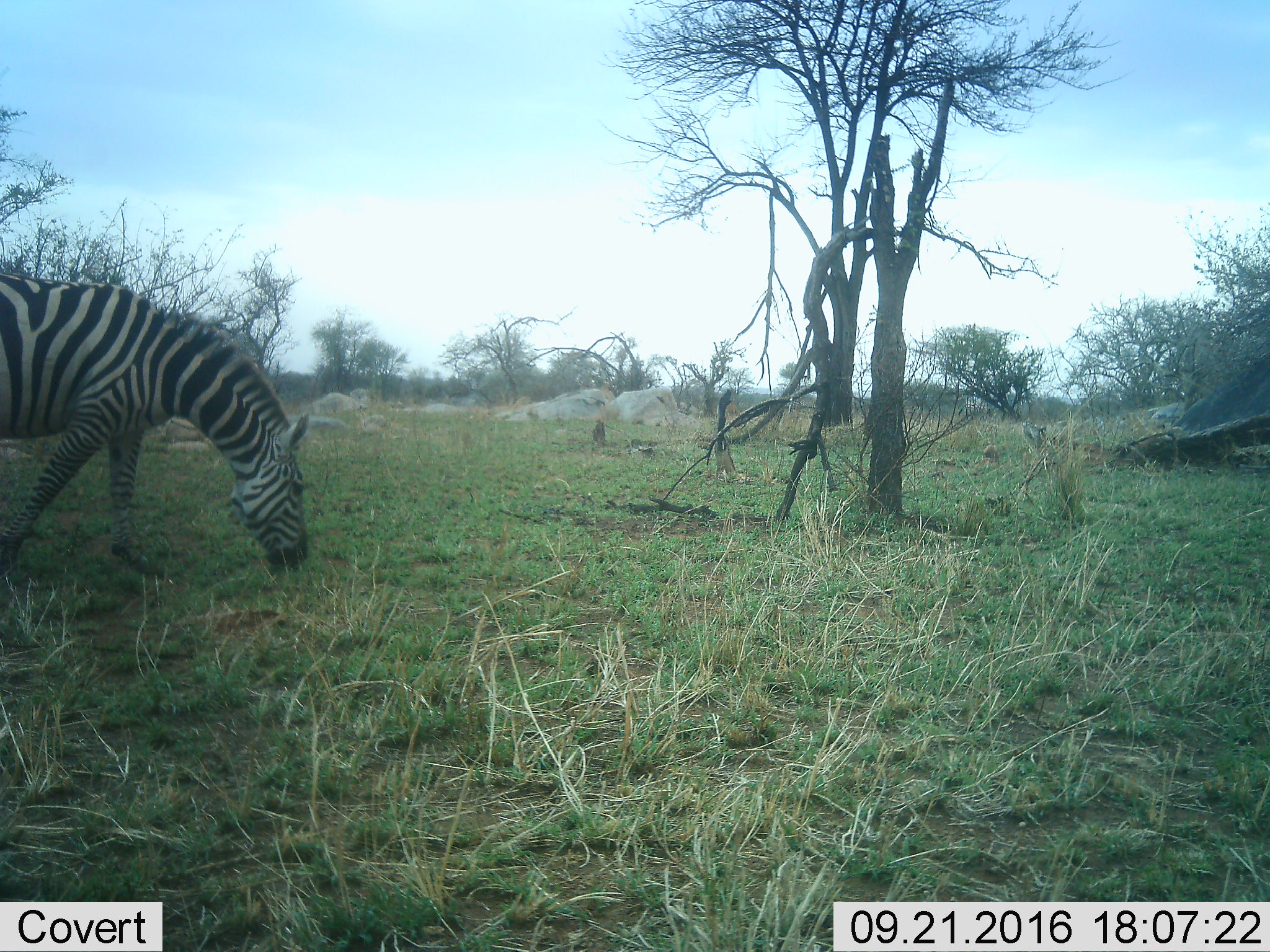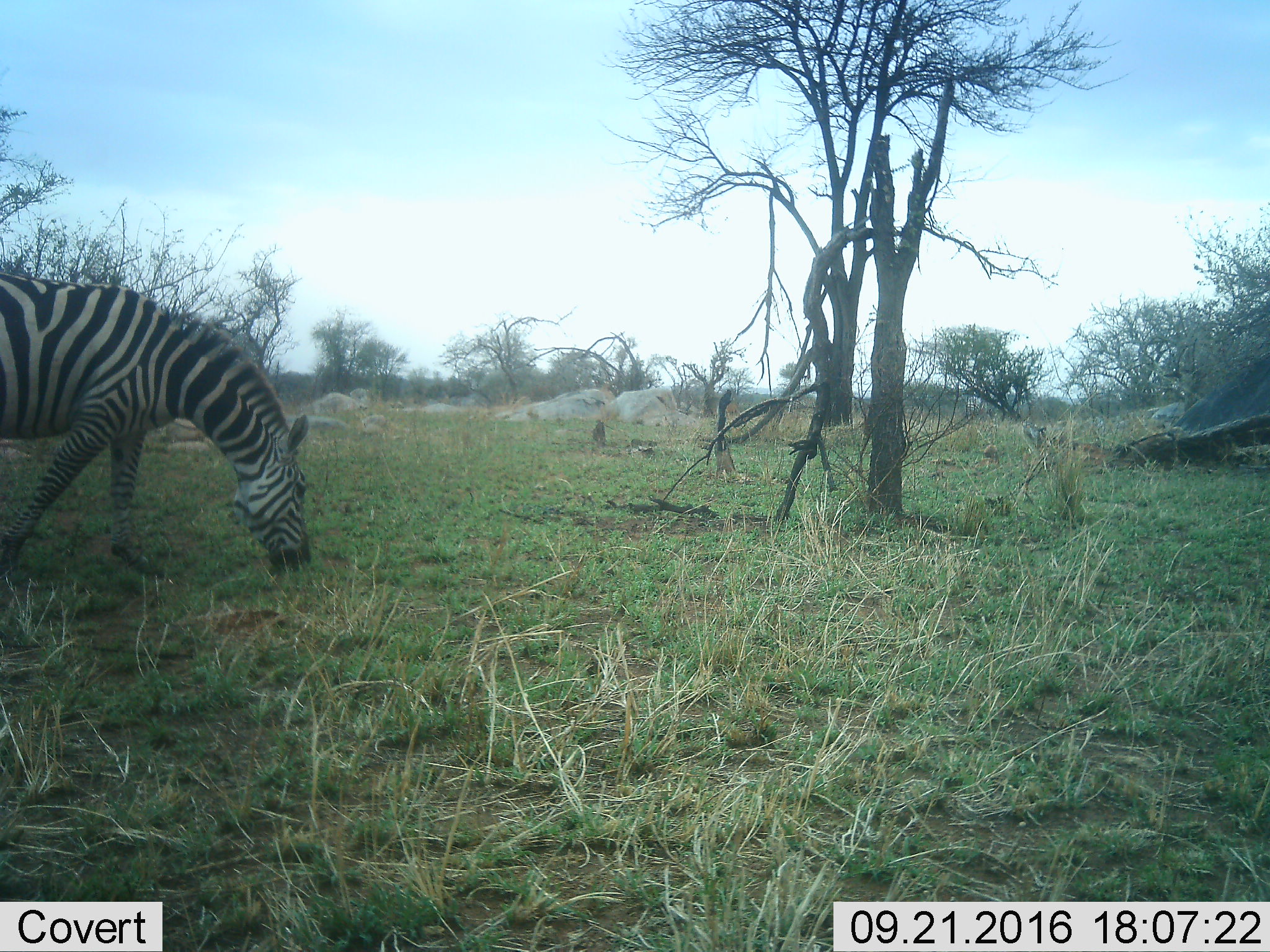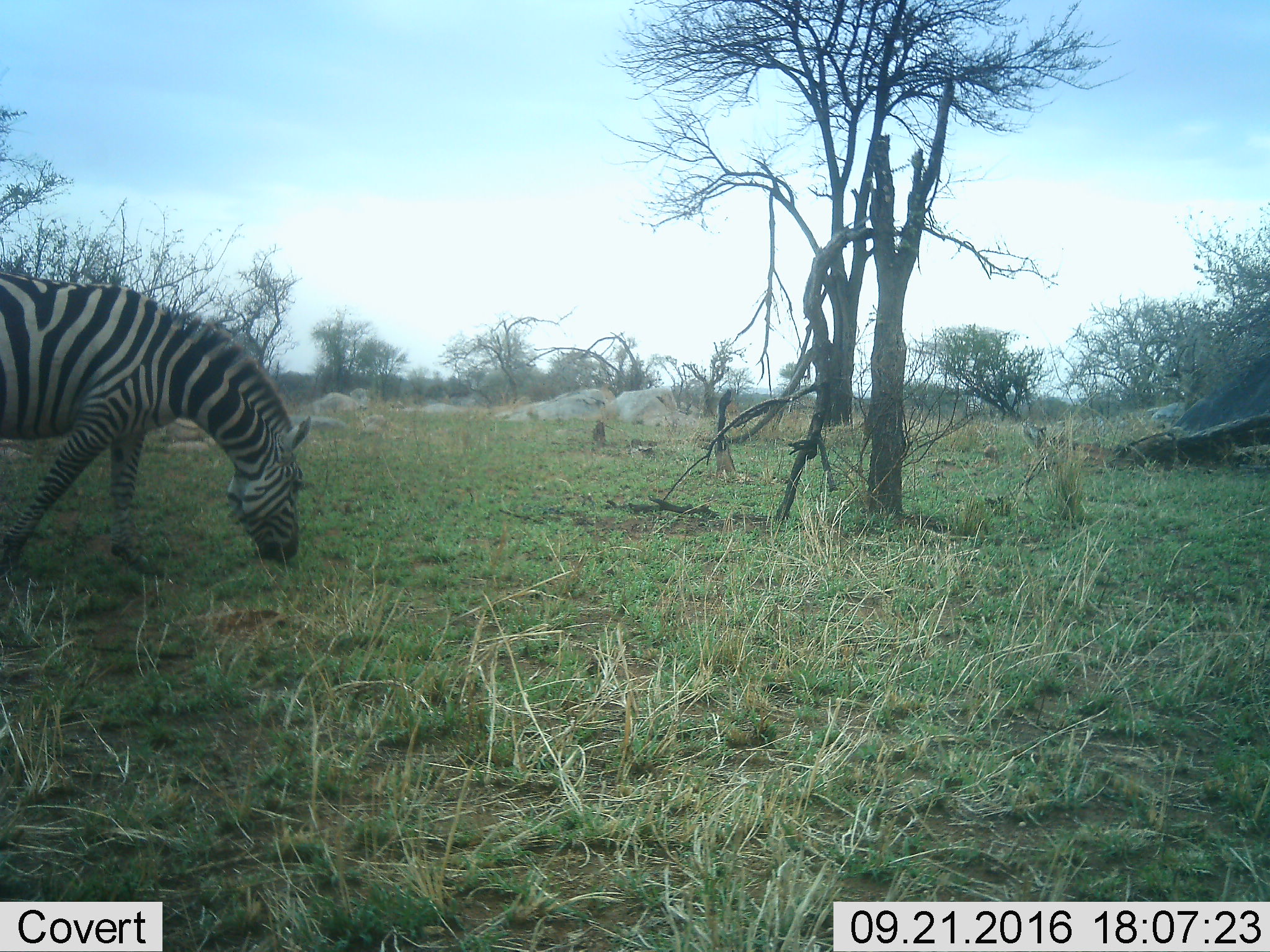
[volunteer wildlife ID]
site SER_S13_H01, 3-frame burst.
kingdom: Animalia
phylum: Chordata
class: Mammalia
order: Perissodactyla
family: Equidae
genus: Equus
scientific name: Equus quagga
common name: plains zebra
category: zebraplains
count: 1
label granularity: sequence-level